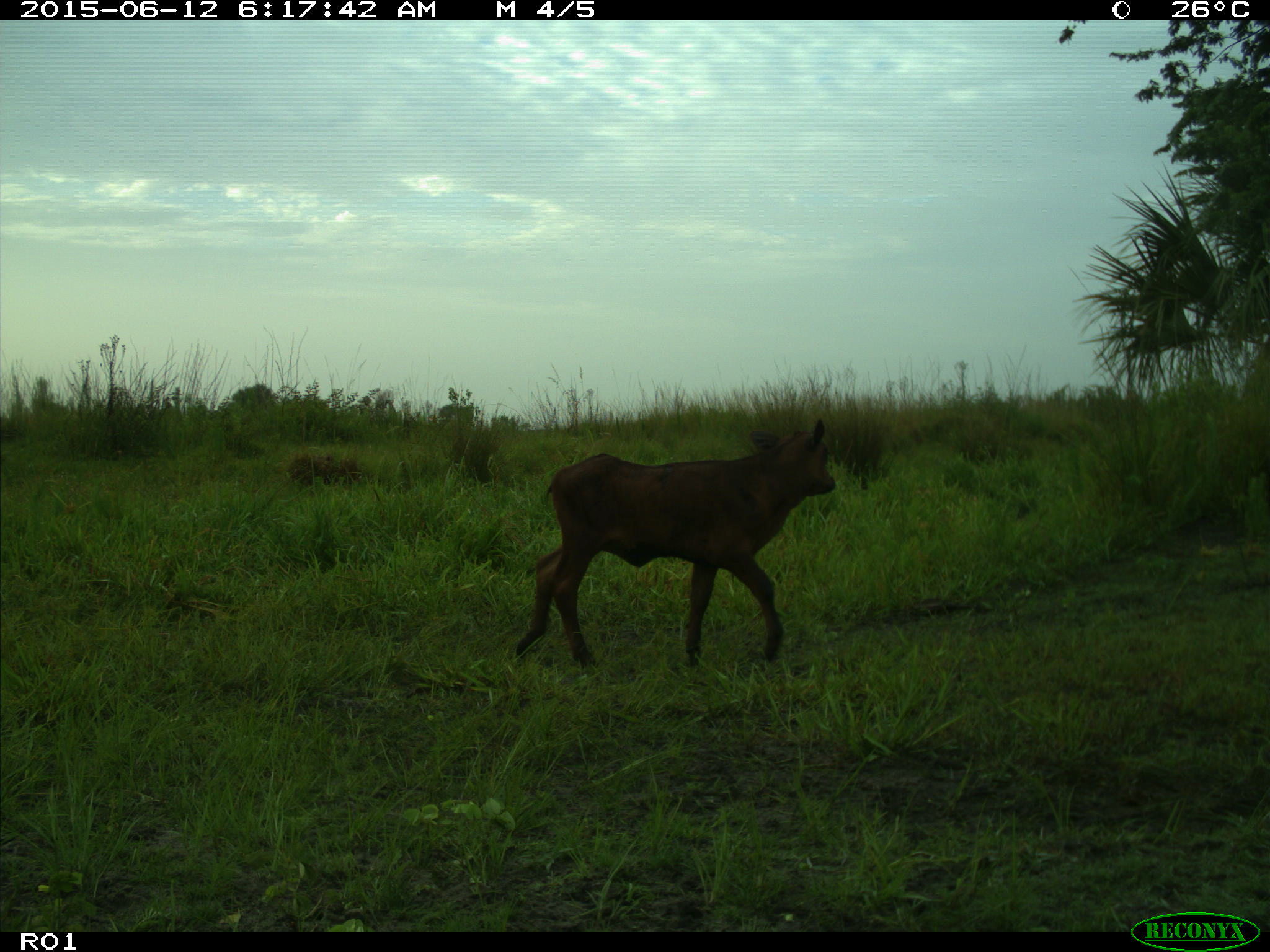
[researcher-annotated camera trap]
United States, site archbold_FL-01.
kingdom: Animalia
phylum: Chordata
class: Mammalia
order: Artiodactyla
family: Bovidae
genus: Bos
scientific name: Bos taurus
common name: domestic cow